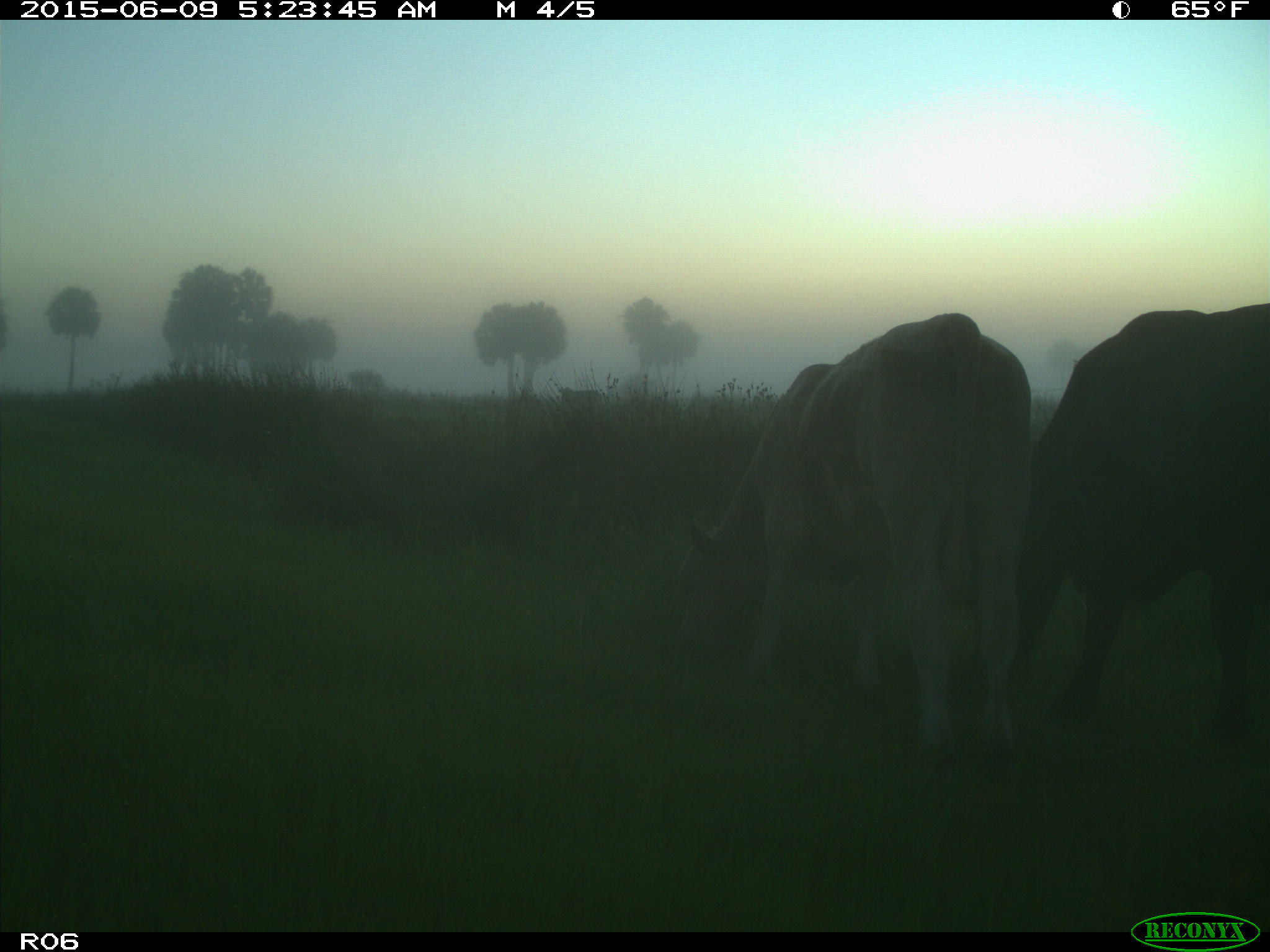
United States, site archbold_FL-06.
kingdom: Animalia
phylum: Chordata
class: Mammalia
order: Artiodactyla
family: Bovidae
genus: Bos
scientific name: Bos taurus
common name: domestic cow